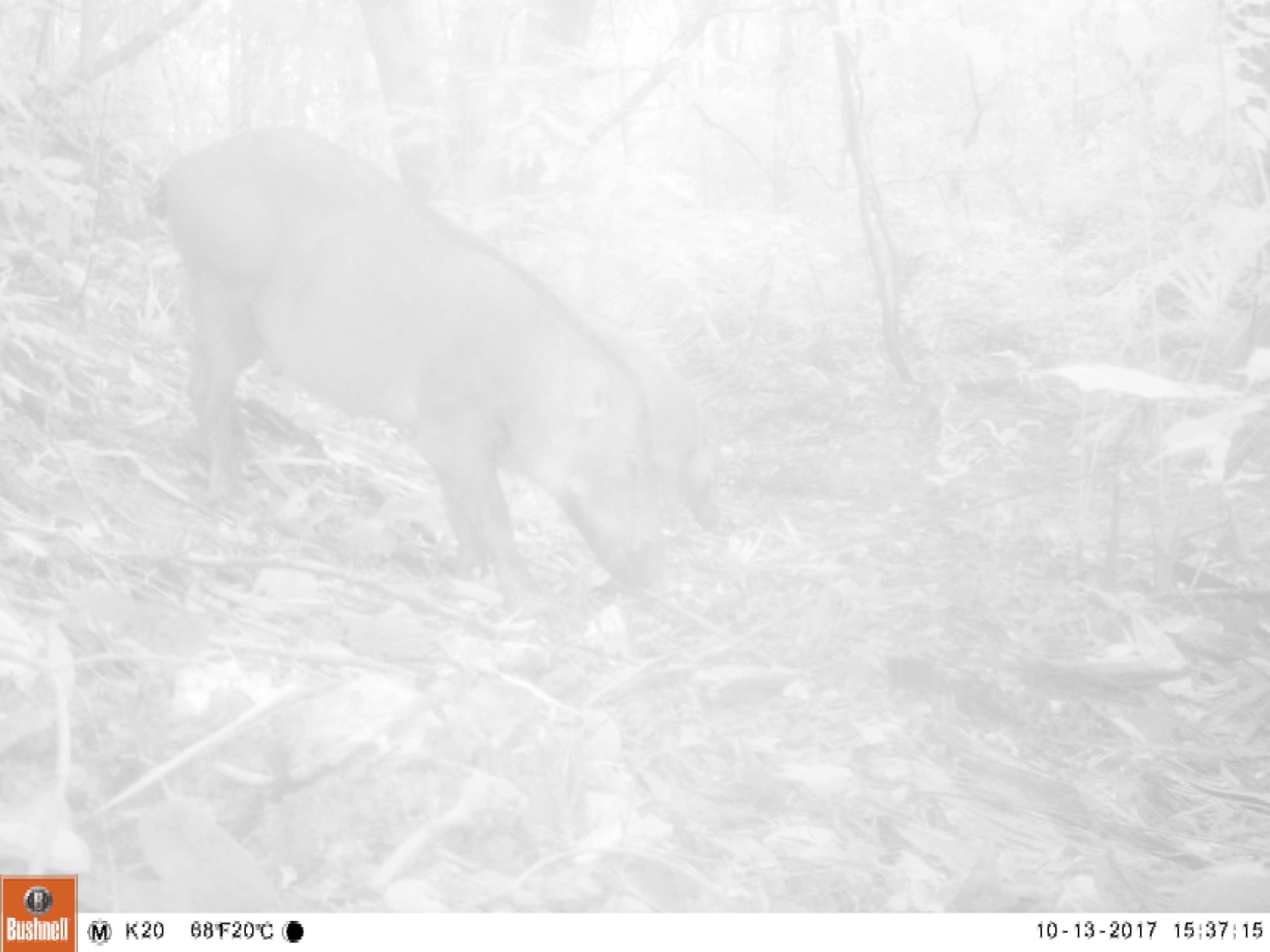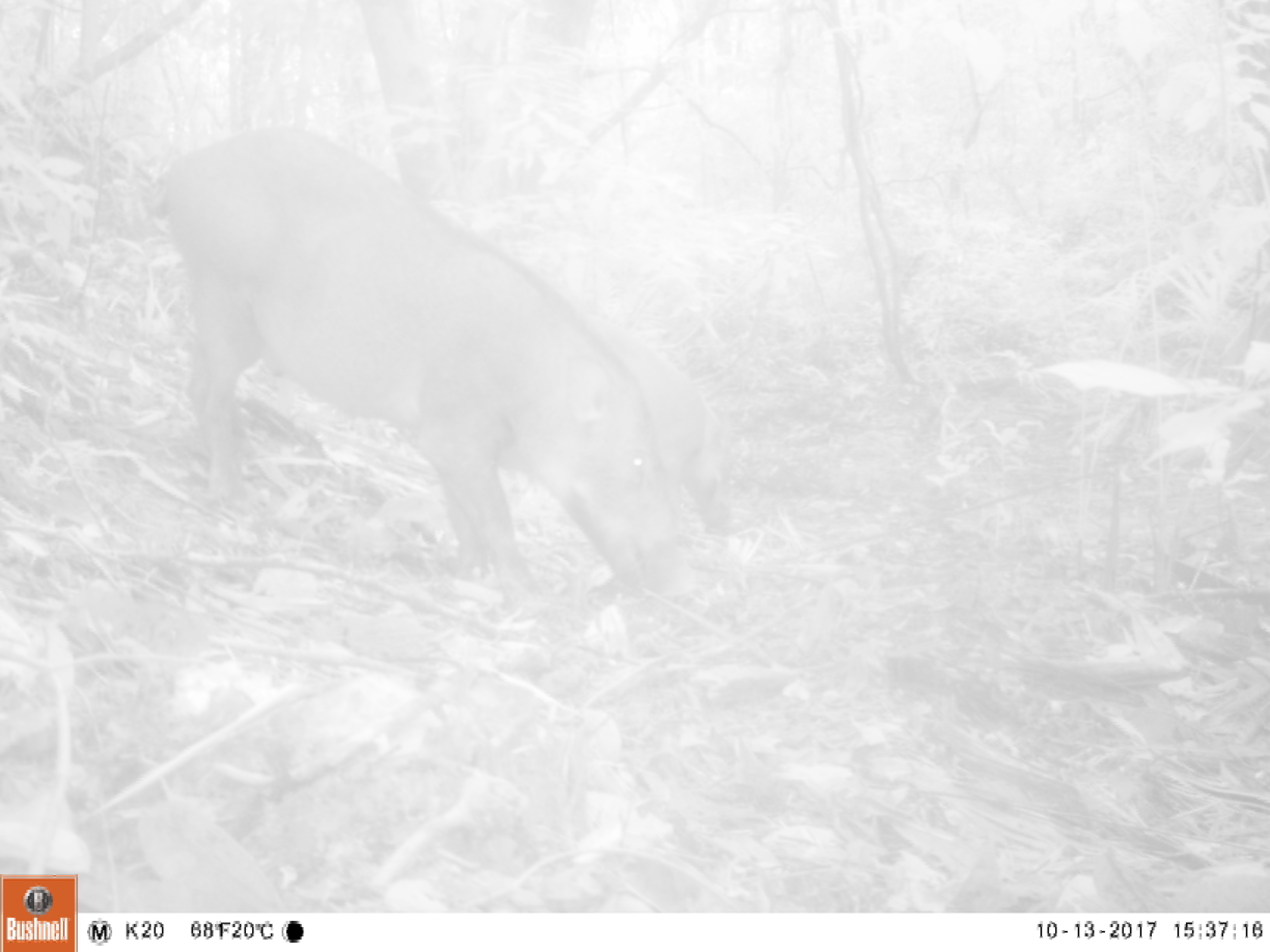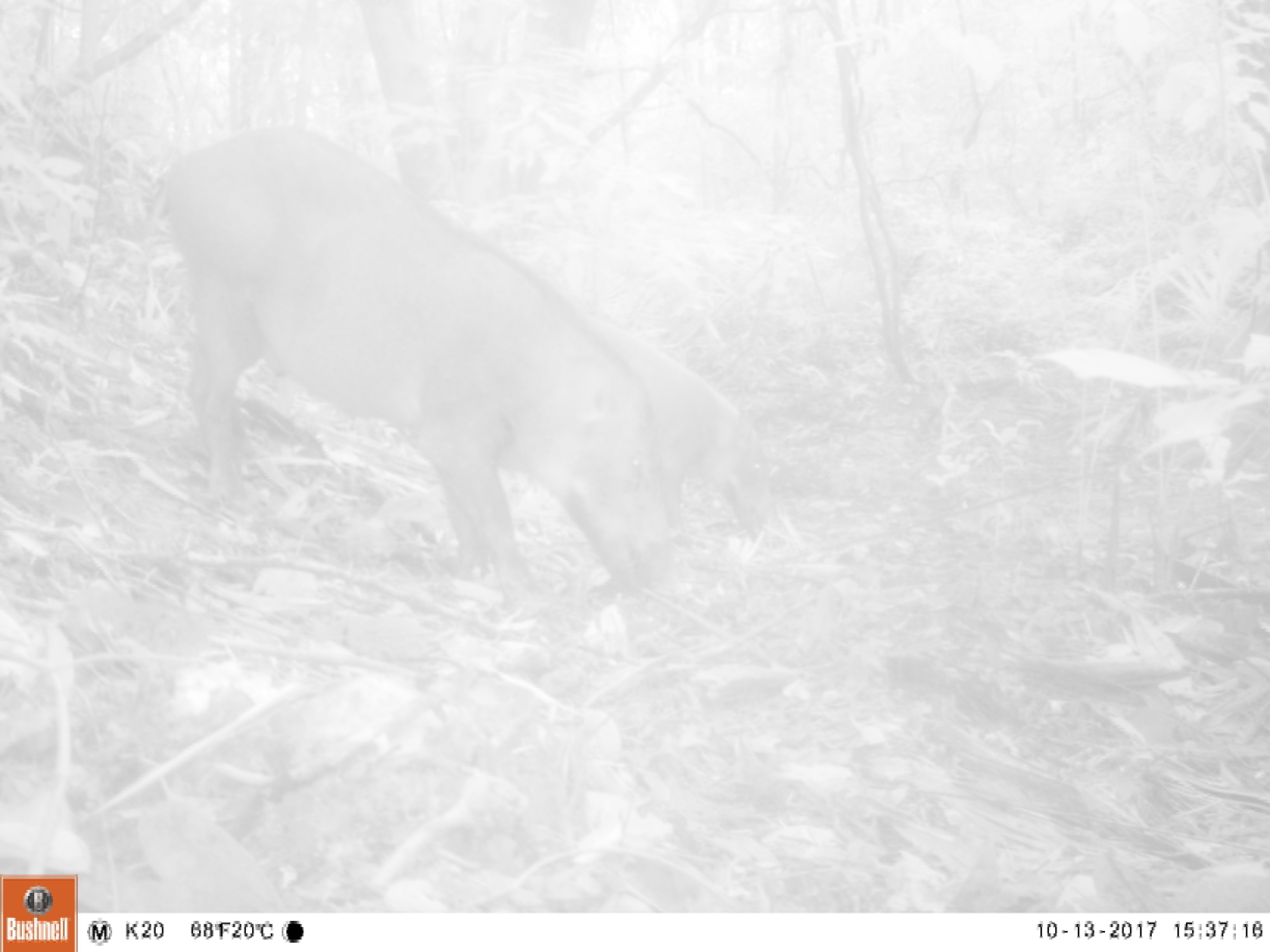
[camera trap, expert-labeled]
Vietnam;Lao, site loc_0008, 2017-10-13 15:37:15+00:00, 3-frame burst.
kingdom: Animalia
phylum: Chordata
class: Mammalia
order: Artiodactyla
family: Suidae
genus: Sus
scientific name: Sus scrofa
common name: eurasian wild pig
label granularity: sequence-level